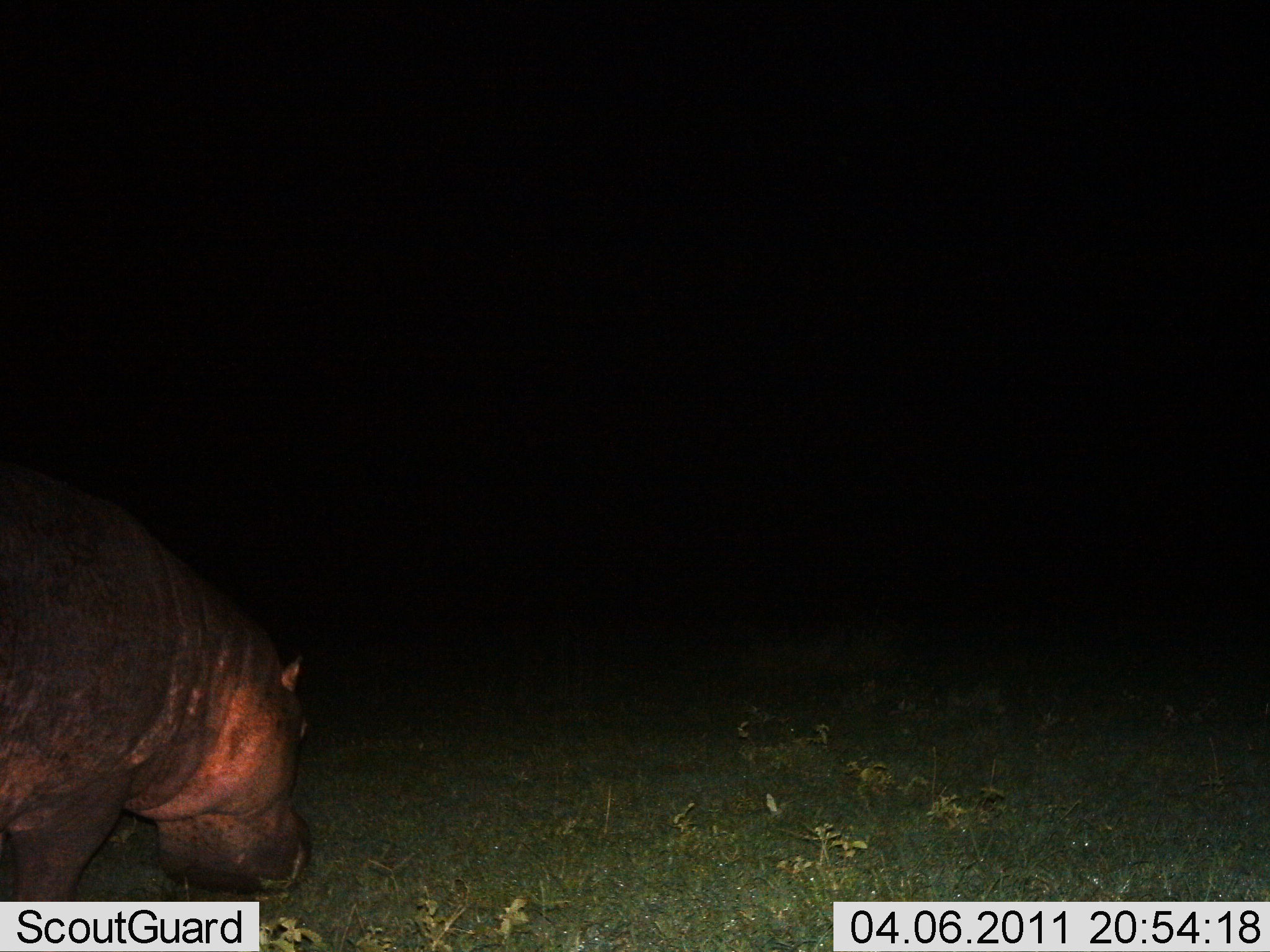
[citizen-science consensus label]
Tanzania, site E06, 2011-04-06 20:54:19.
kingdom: Animalia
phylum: Chordata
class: Mammalia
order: Artiodactyla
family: Hippopotamidae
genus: Hippopotamus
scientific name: Hippopotamus amphibius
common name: hippopotamus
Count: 1.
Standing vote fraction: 40%.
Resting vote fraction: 0%.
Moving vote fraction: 0%.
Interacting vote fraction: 0%.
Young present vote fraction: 0%.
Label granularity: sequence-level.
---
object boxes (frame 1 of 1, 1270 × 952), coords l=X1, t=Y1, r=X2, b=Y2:
animal: l=0, t=453, r=348, b=903